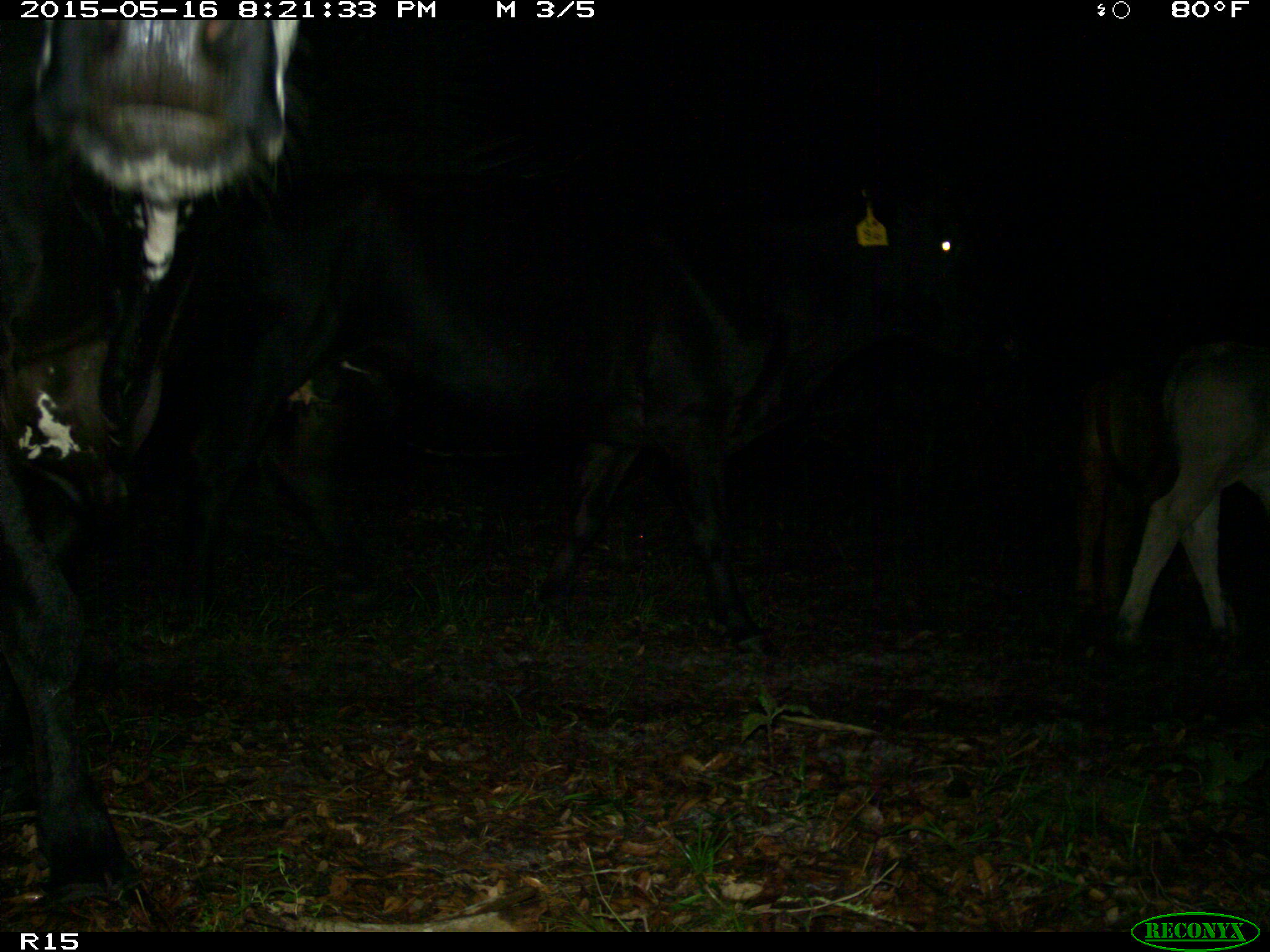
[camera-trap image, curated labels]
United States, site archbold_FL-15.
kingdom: Animalia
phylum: Chordata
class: Mammalia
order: Artiodactyla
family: Bovidae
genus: Bos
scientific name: Bos taurus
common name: domestic cow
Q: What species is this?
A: Bos taurus (domestic cow).